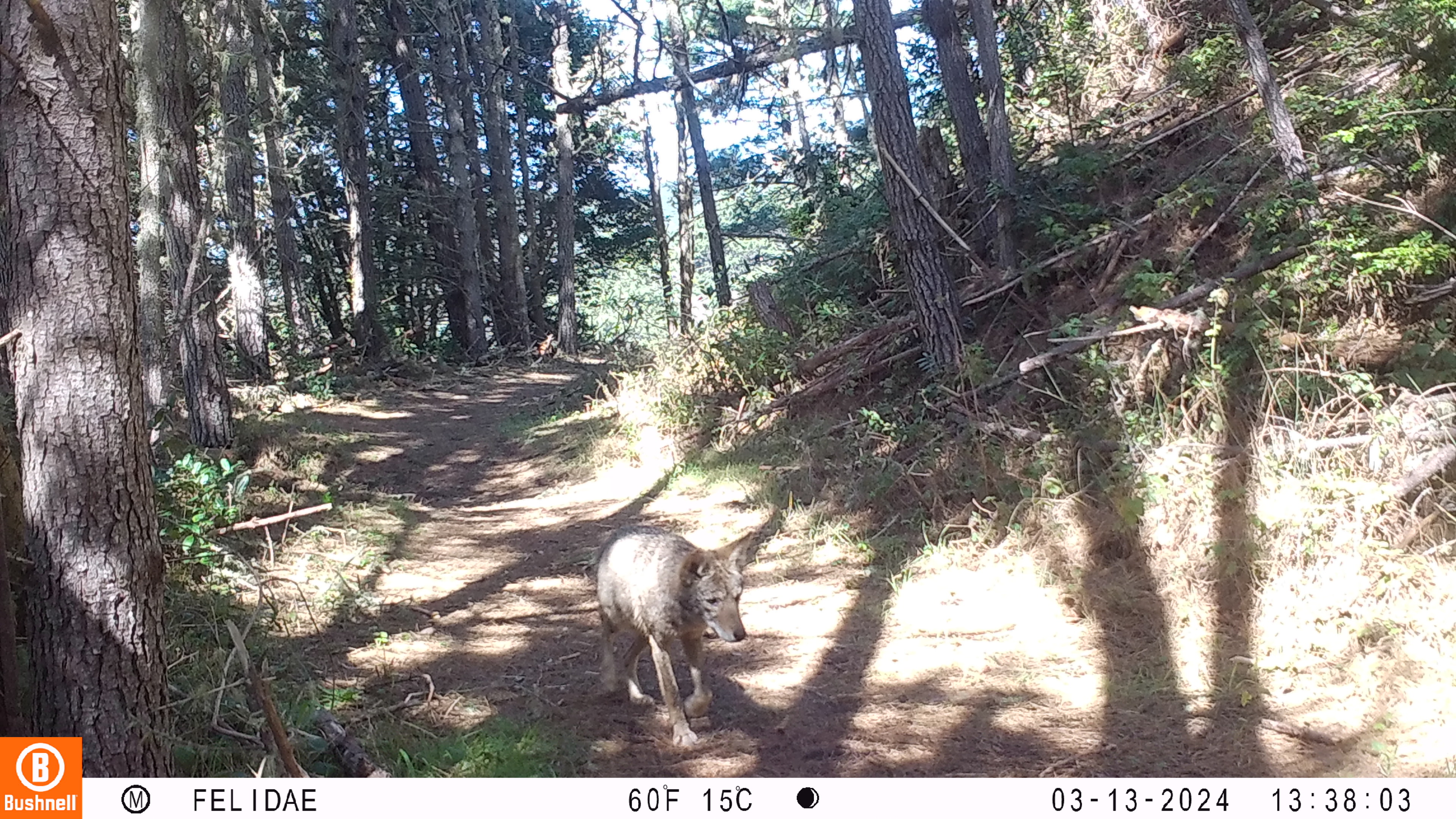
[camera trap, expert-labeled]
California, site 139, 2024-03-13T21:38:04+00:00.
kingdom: Animalia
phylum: Chordata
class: Mammalia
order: Carnivora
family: Canidae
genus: Canis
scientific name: Canis latrans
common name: coyote